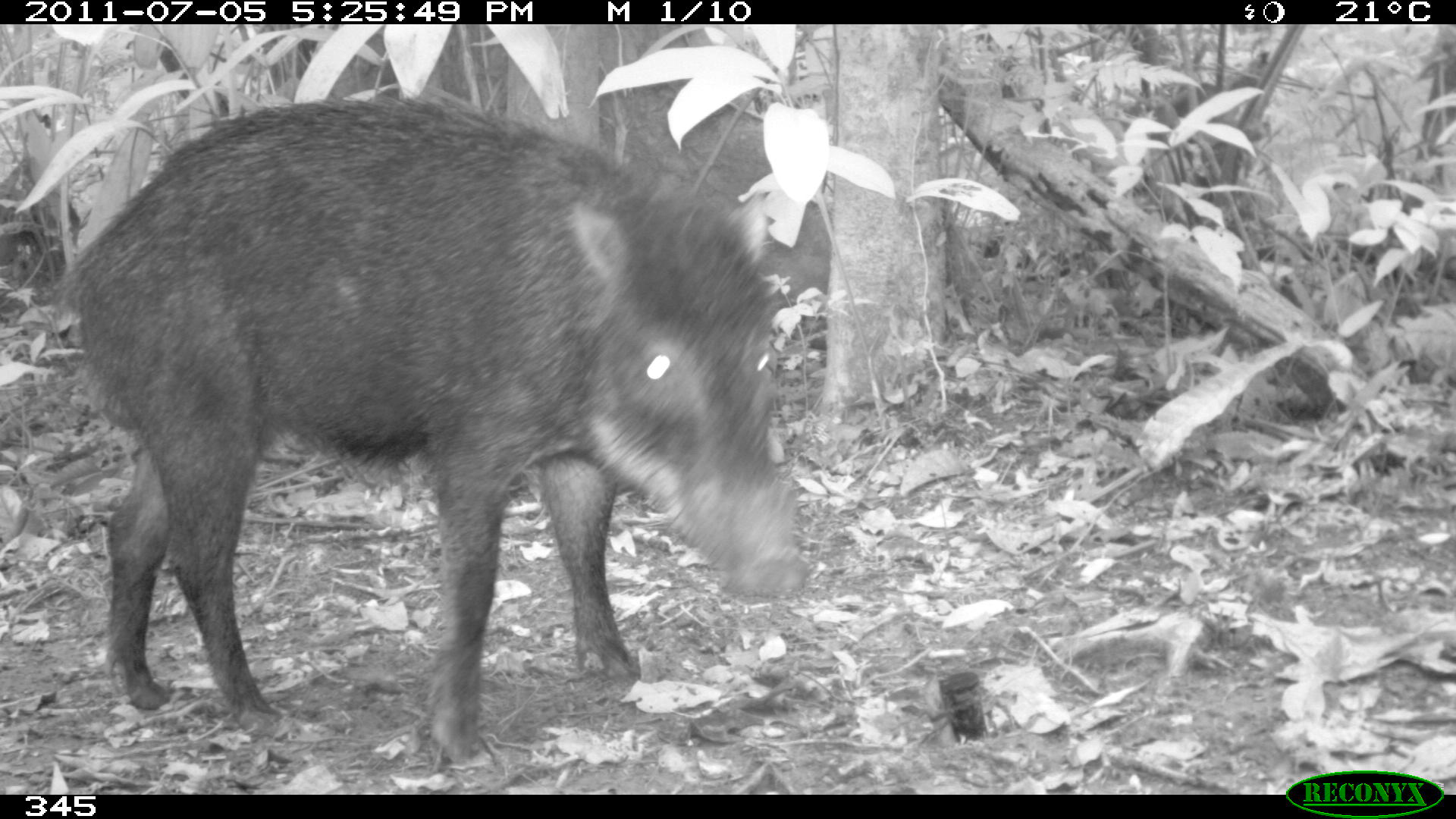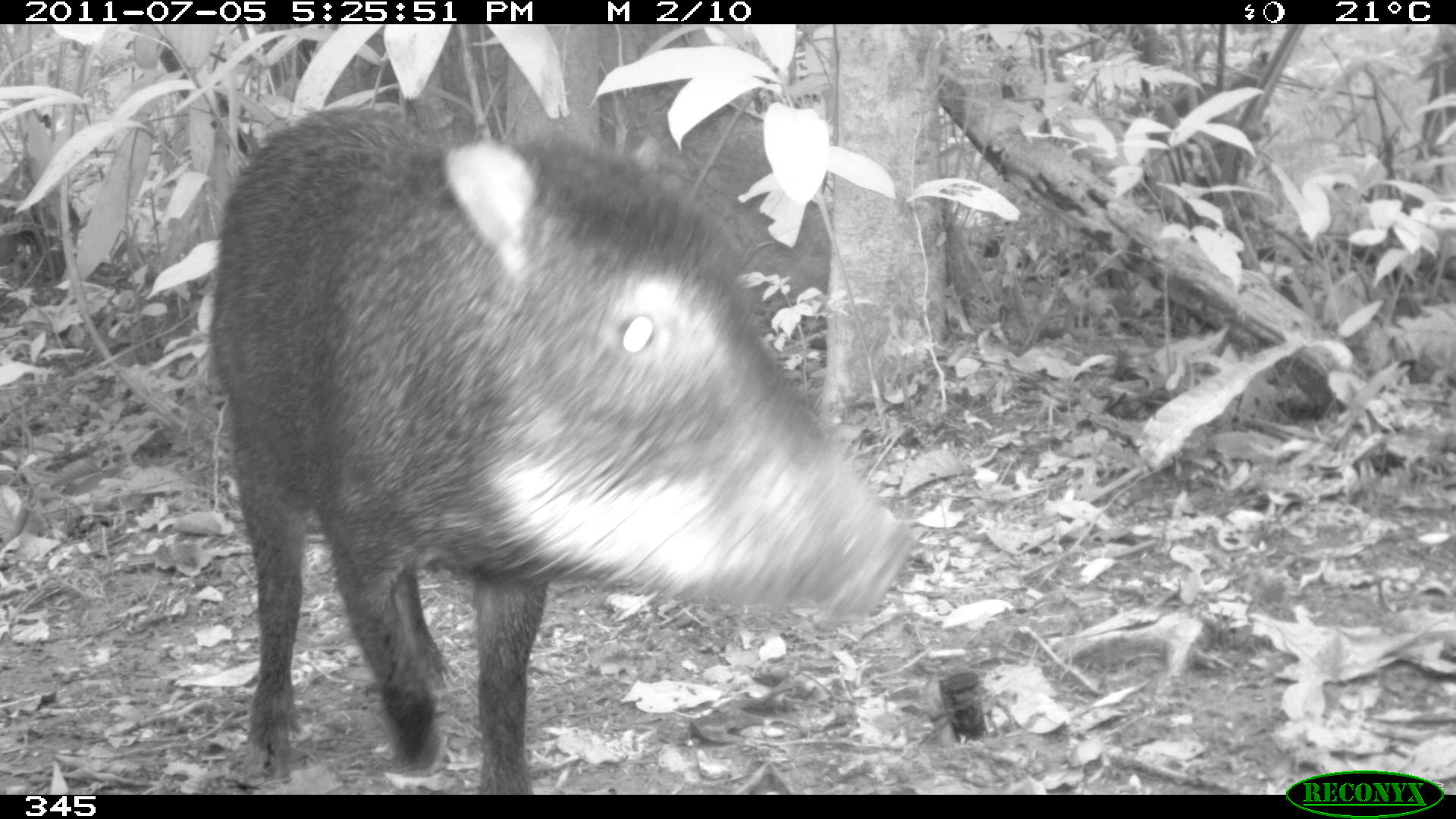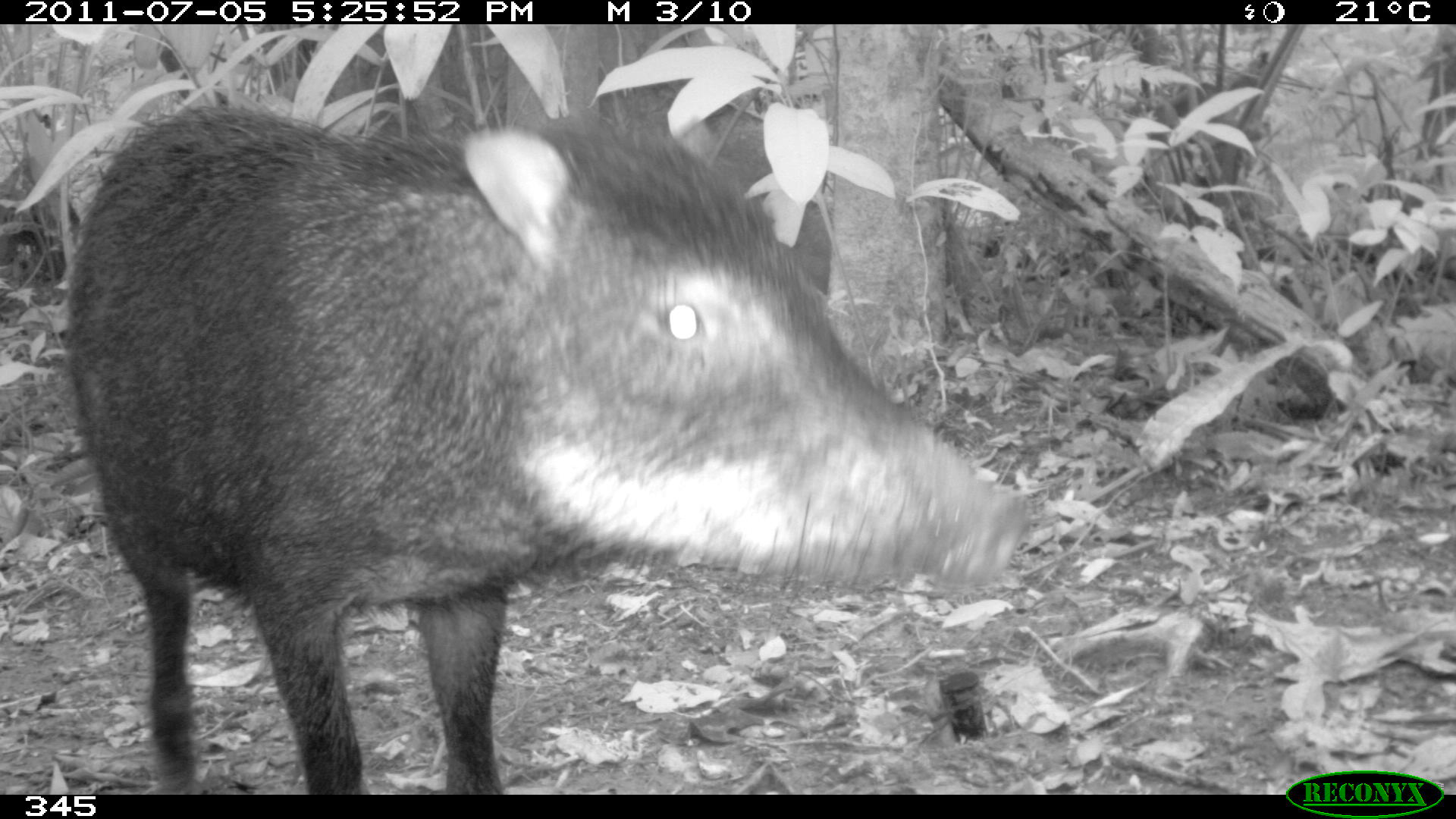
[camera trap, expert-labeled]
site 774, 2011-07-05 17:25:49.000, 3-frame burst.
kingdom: Animalia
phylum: Chordata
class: Mammalia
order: Artiodactyla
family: Tayassuidae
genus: Tayassu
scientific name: Tayassu pecari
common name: white-lipped peccary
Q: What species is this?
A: Tayassu pecari (white-lipped peccary).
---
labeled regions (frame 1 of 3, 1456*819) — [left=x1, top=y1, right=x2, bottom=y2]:
tayassu pecari: [left=51, top=90, right=813, bottom=770]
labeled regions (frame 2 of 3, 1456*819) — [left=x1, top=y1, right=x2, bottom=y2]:
tayassu pecari: [left=202, top=102, right=914, bottom=793]